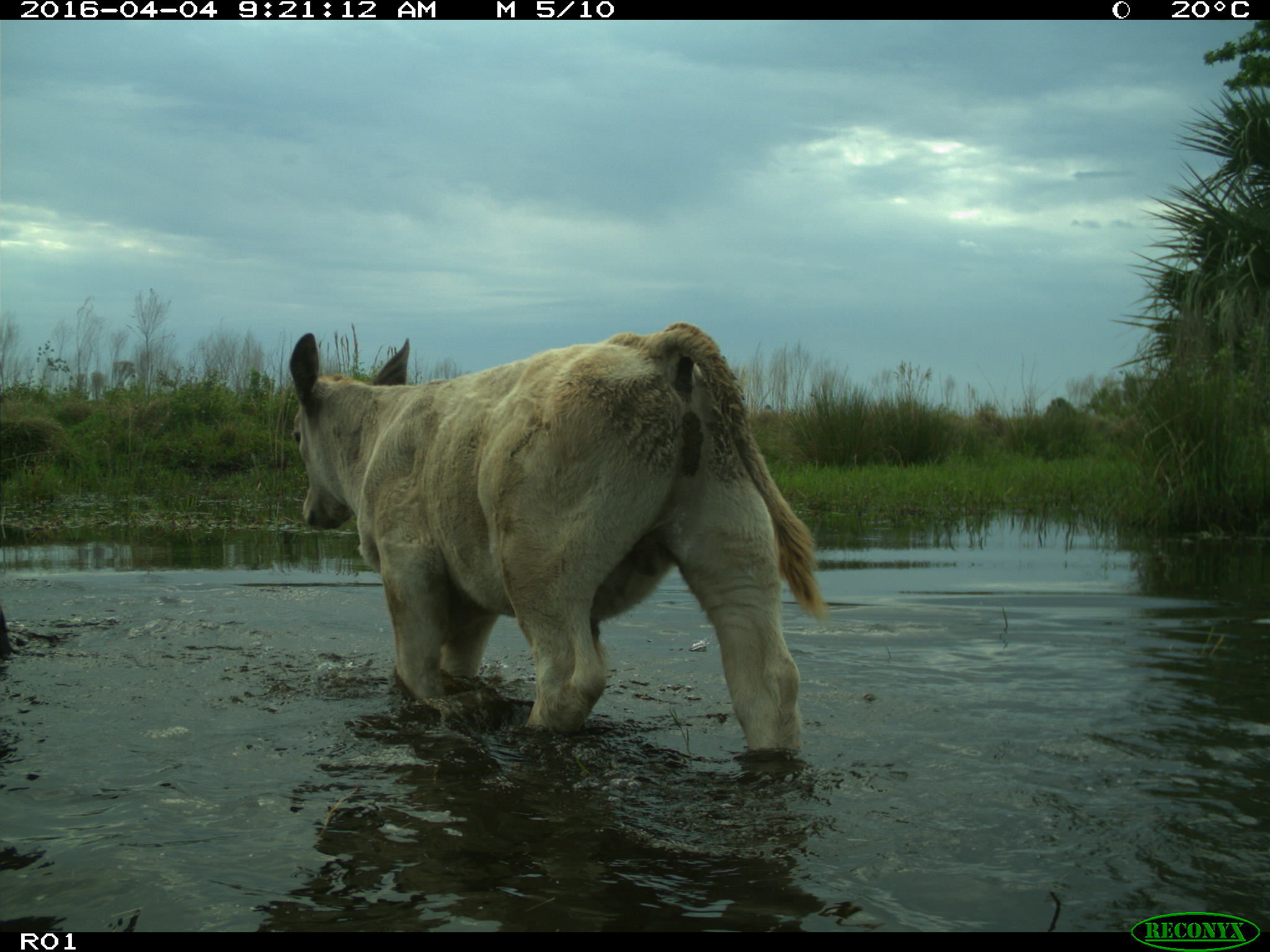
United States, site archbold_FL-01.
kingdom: Animalia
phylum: Chordata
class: Mammalia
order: Artiodactyla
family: Bovidae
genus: Bos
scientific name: Bos taurus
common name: domestic cow